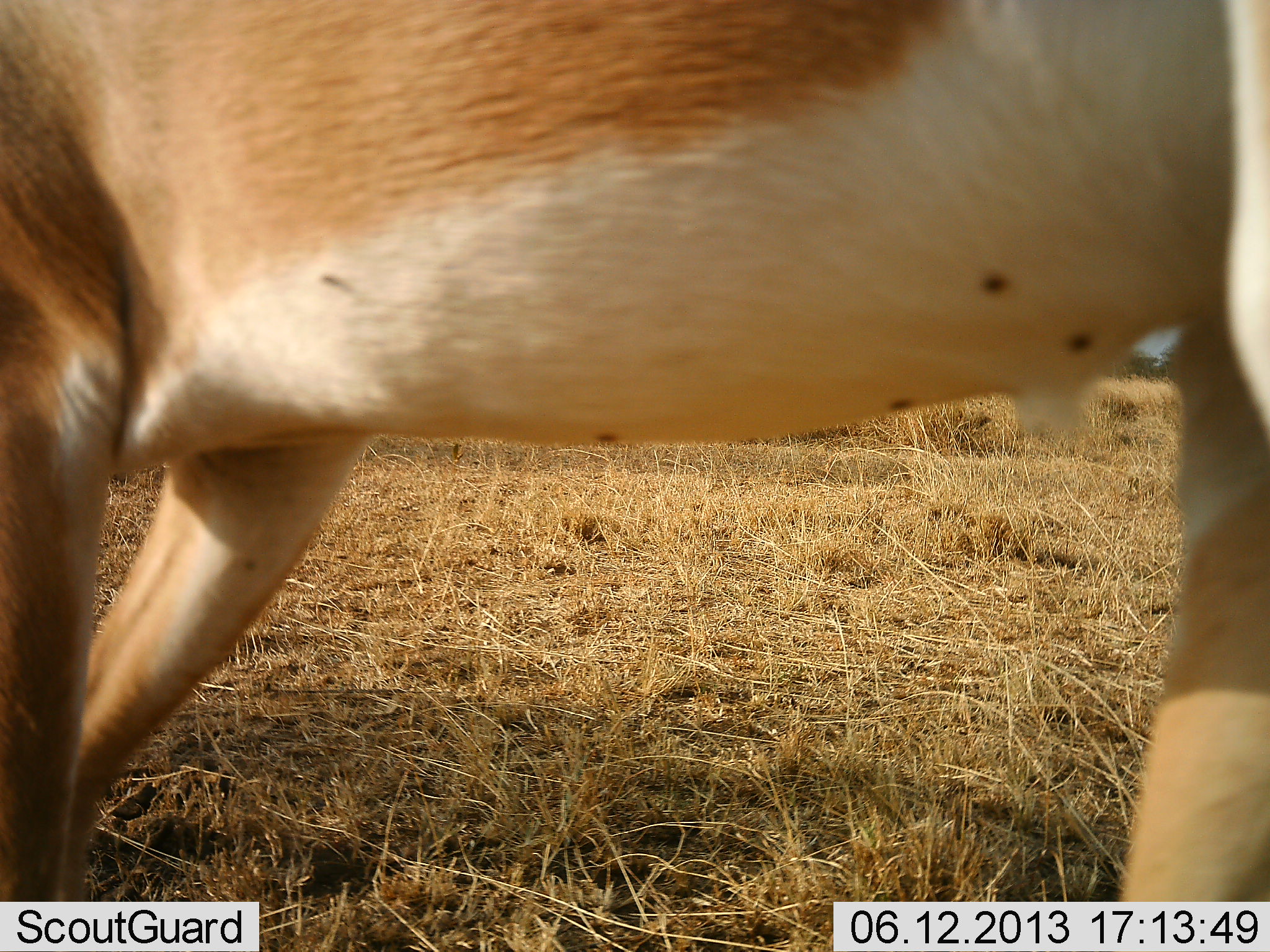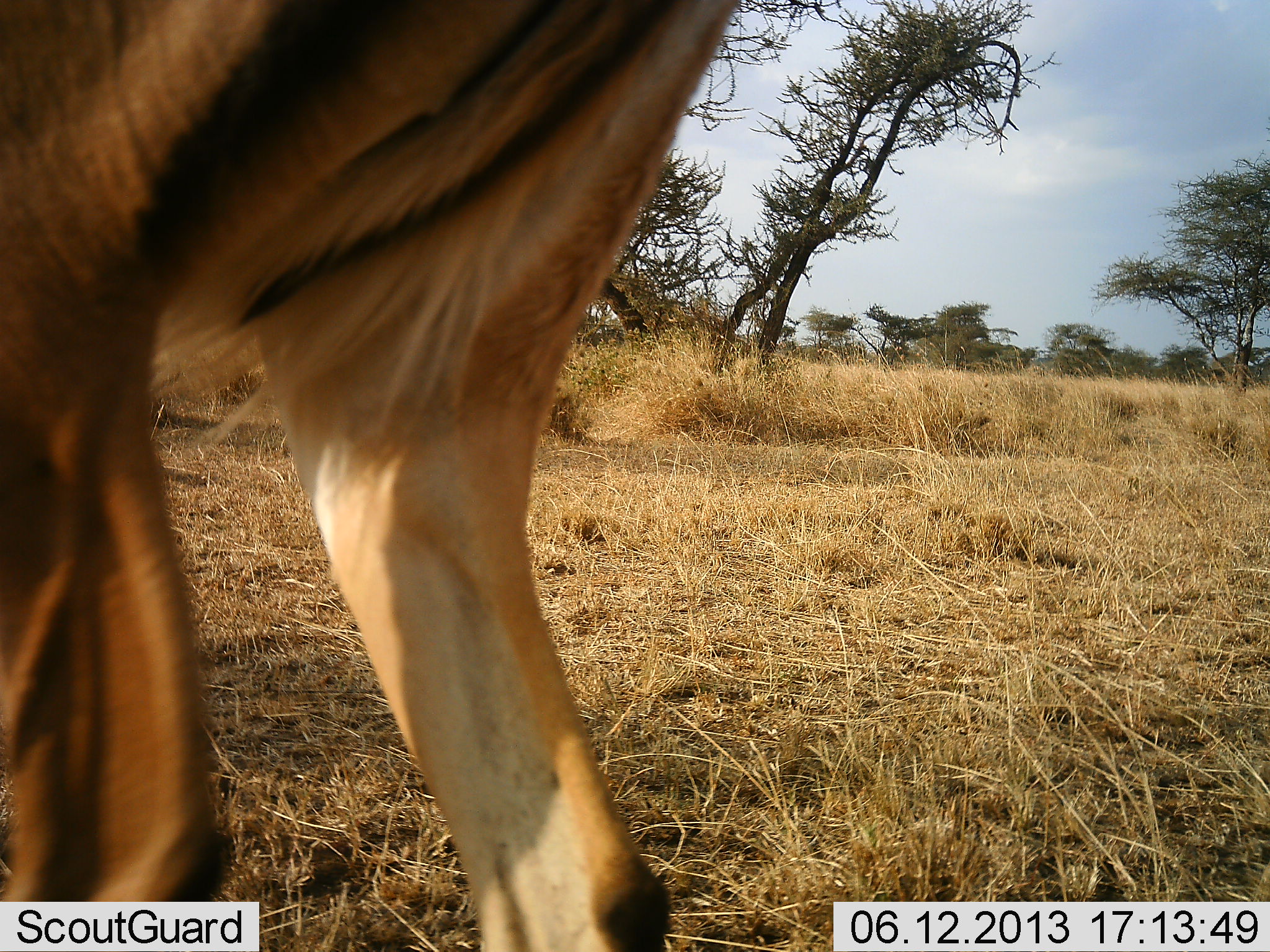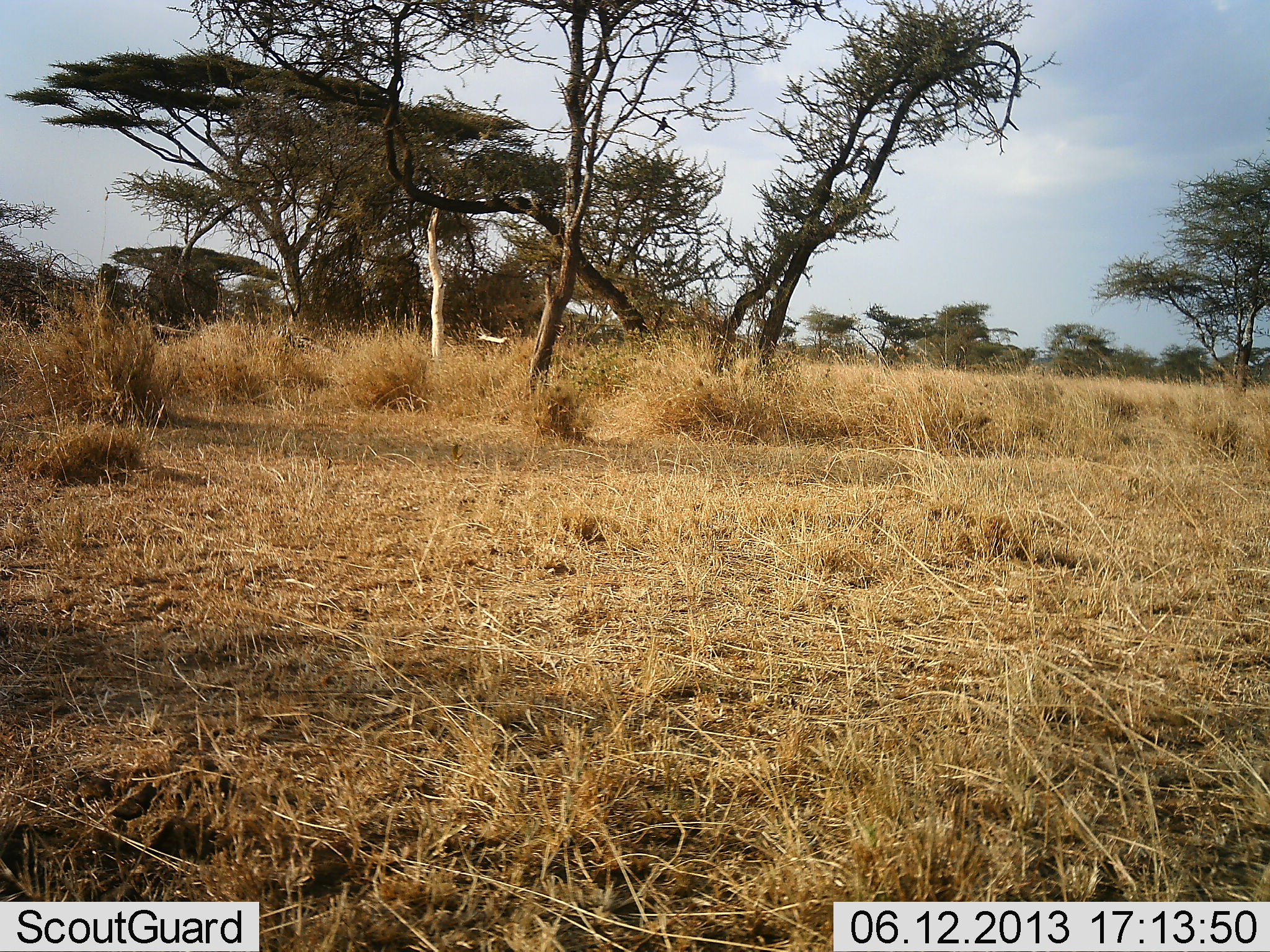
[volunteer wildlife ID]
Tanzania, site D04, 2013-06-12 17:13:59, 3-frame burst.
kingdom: Animalia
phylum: Chordata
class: Mammalia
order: Artiodactyla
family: Bovidae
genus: Aepyceros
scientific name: Aepyceros melampus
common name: impala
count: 1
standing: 20%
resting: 0%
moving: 87%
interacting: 0%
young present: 0%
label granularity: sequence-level